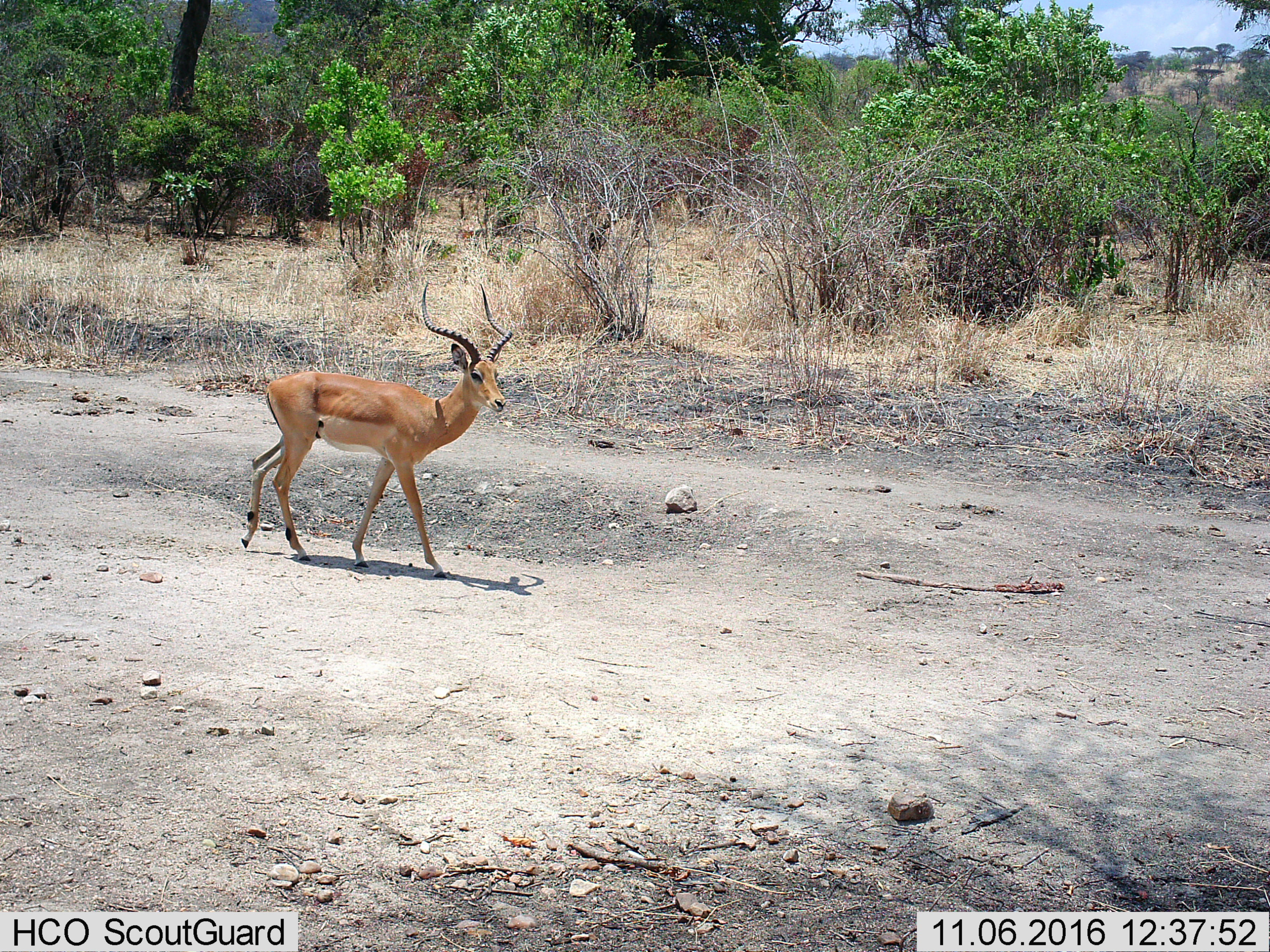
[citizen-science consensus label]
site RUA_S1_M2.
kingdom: Animalia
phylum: Chordata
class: Mammalia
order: Artiodactyla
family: Bovidae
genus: Aepyceros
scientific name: Aepyceros melampus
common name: impala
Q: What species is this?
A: Impala (Aepyceros melampus).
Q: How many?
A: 1.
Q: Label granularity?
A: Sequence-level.